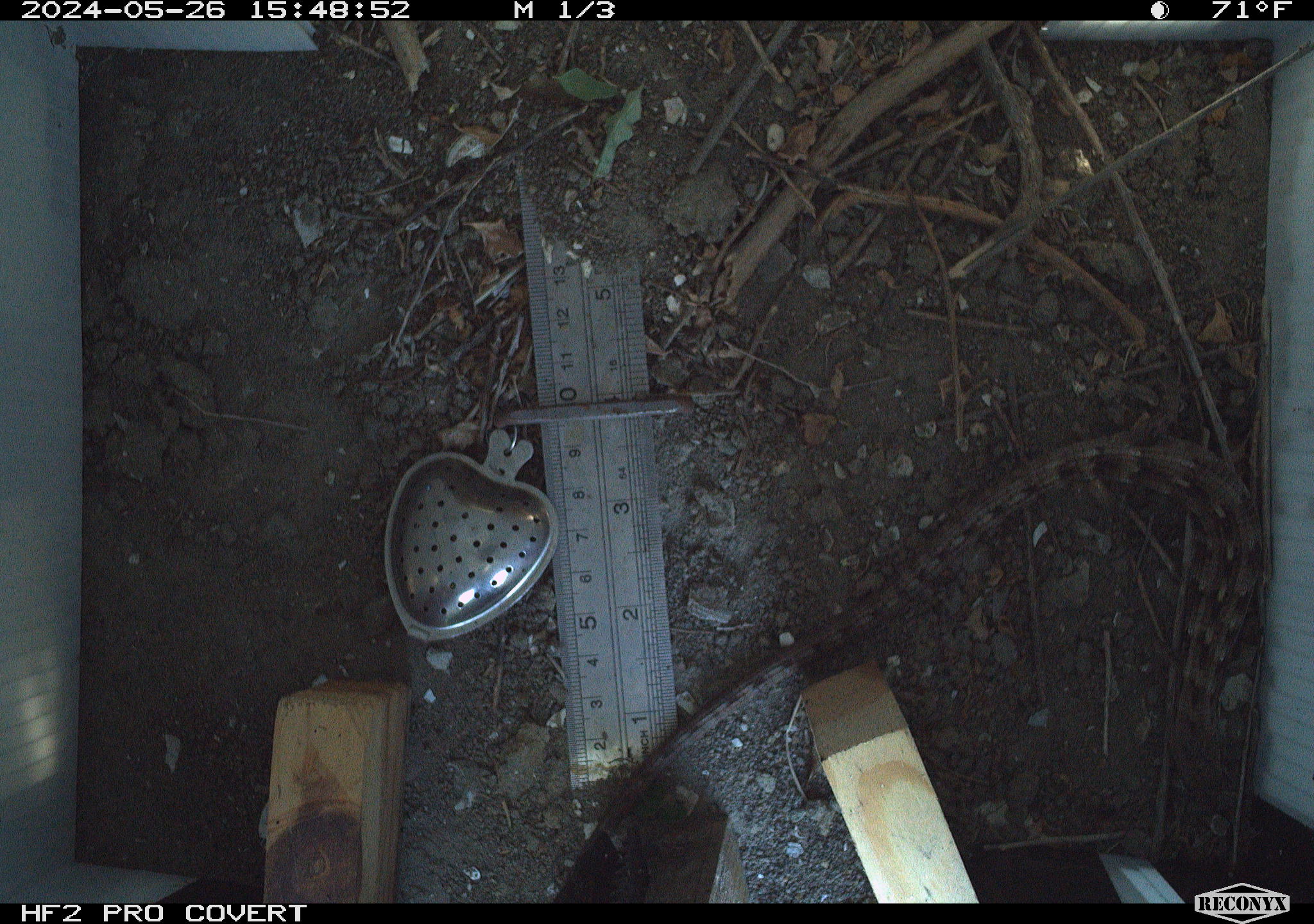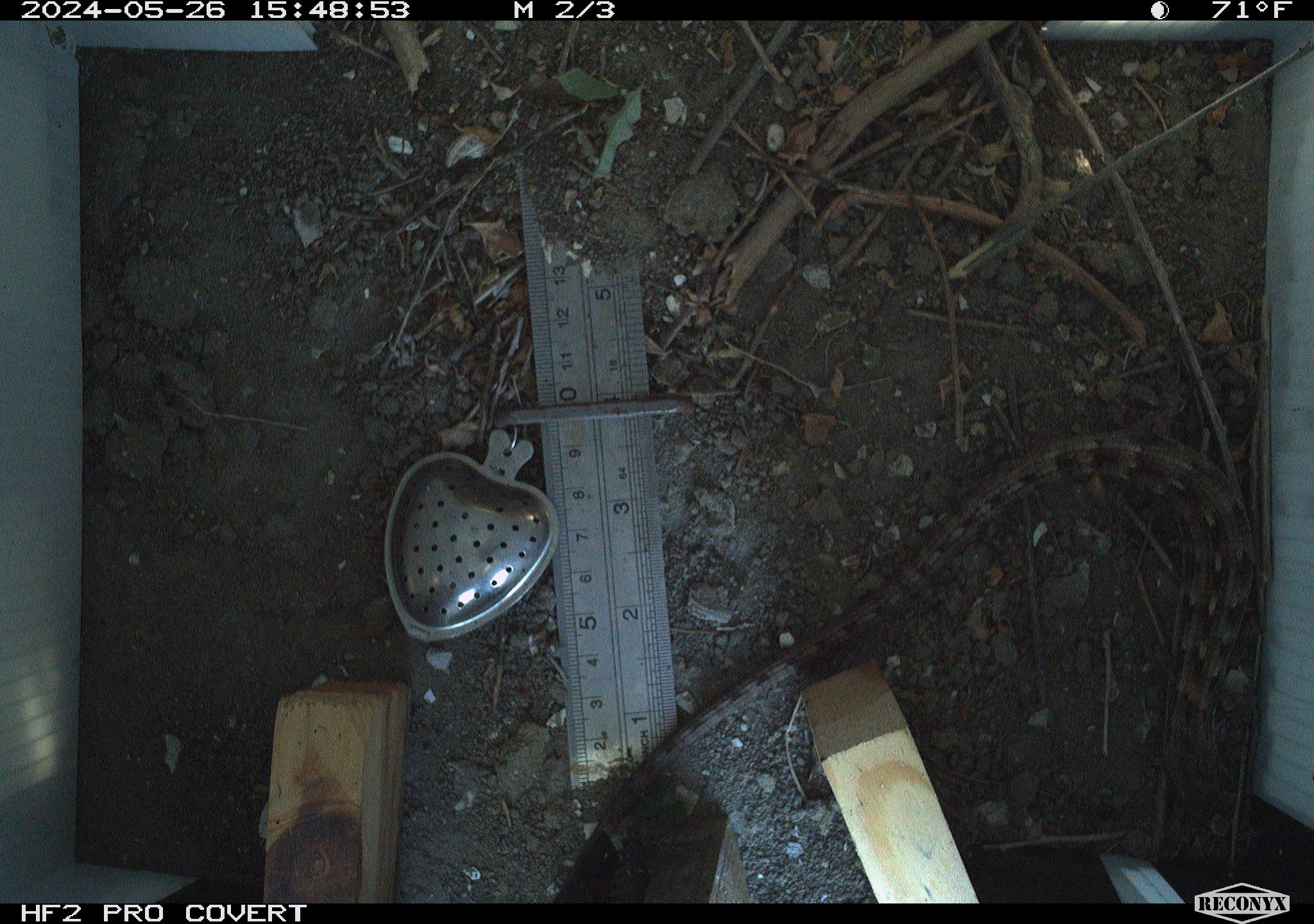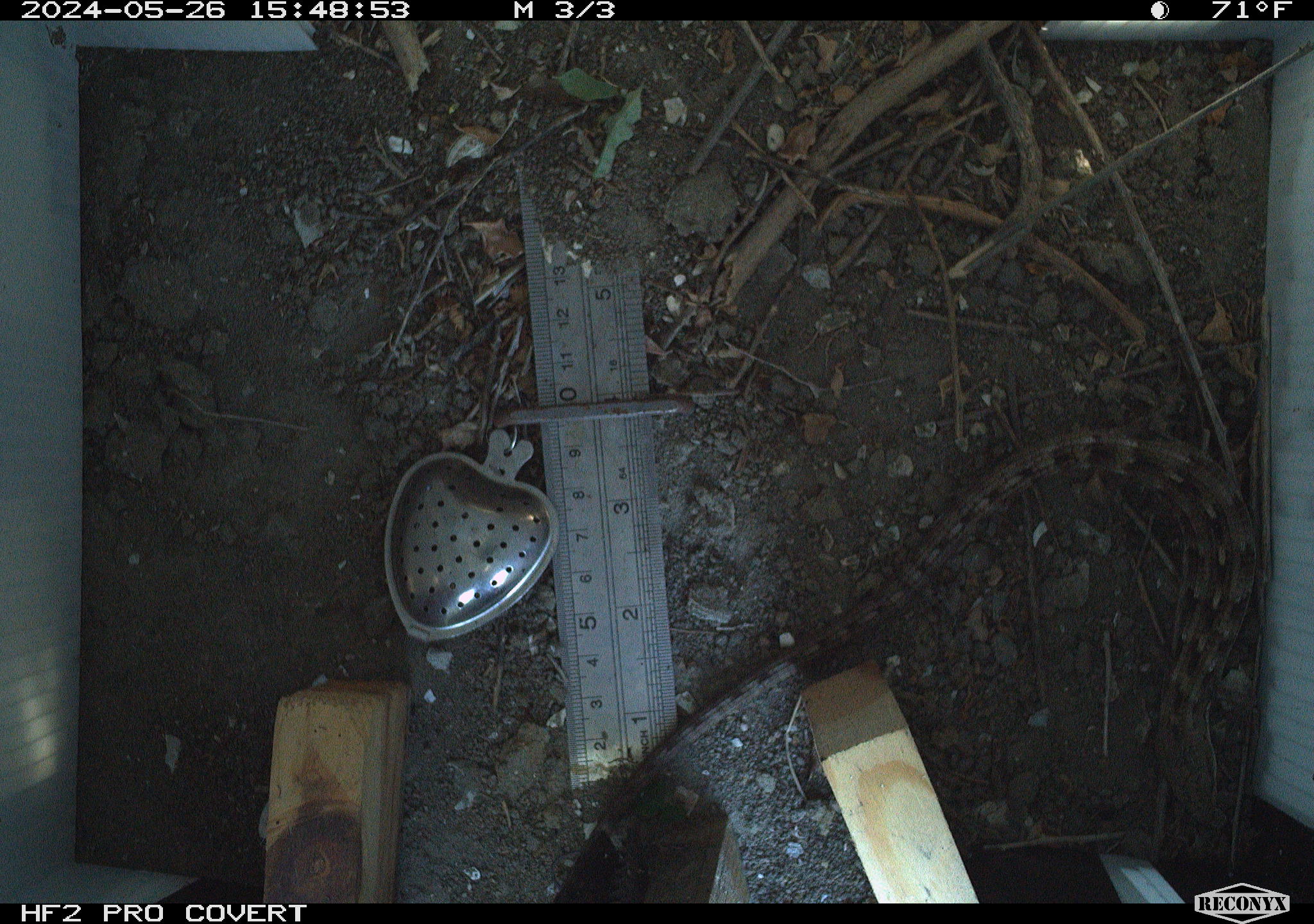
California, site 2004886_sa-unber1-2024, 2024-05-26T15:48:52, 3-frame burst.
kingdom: Animalia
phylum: Chordata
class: Reptilia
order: Squamata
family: Anguidae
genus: Elgaria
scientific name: Elgaria multicarinata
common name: southern alligator lizard